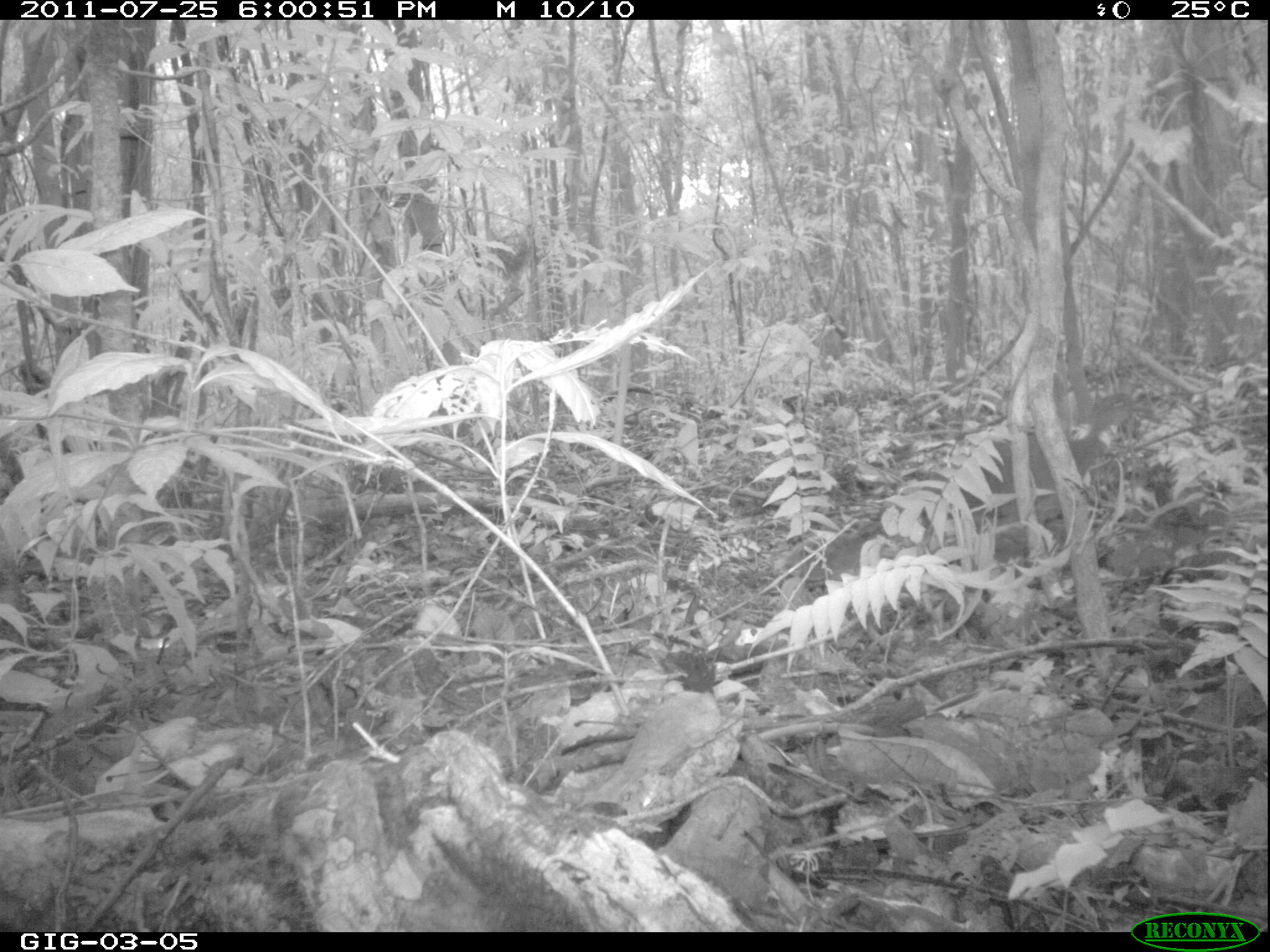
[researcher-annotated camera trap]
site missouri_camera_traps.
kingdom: Animalia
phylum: Chordata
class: Aves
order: Tinamiformes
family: Tinamidae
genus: Tinamus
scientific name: Tinamus major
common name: great tinamou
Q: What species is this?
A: Great tinamou (Tinamus major).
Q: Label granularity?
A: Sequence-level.